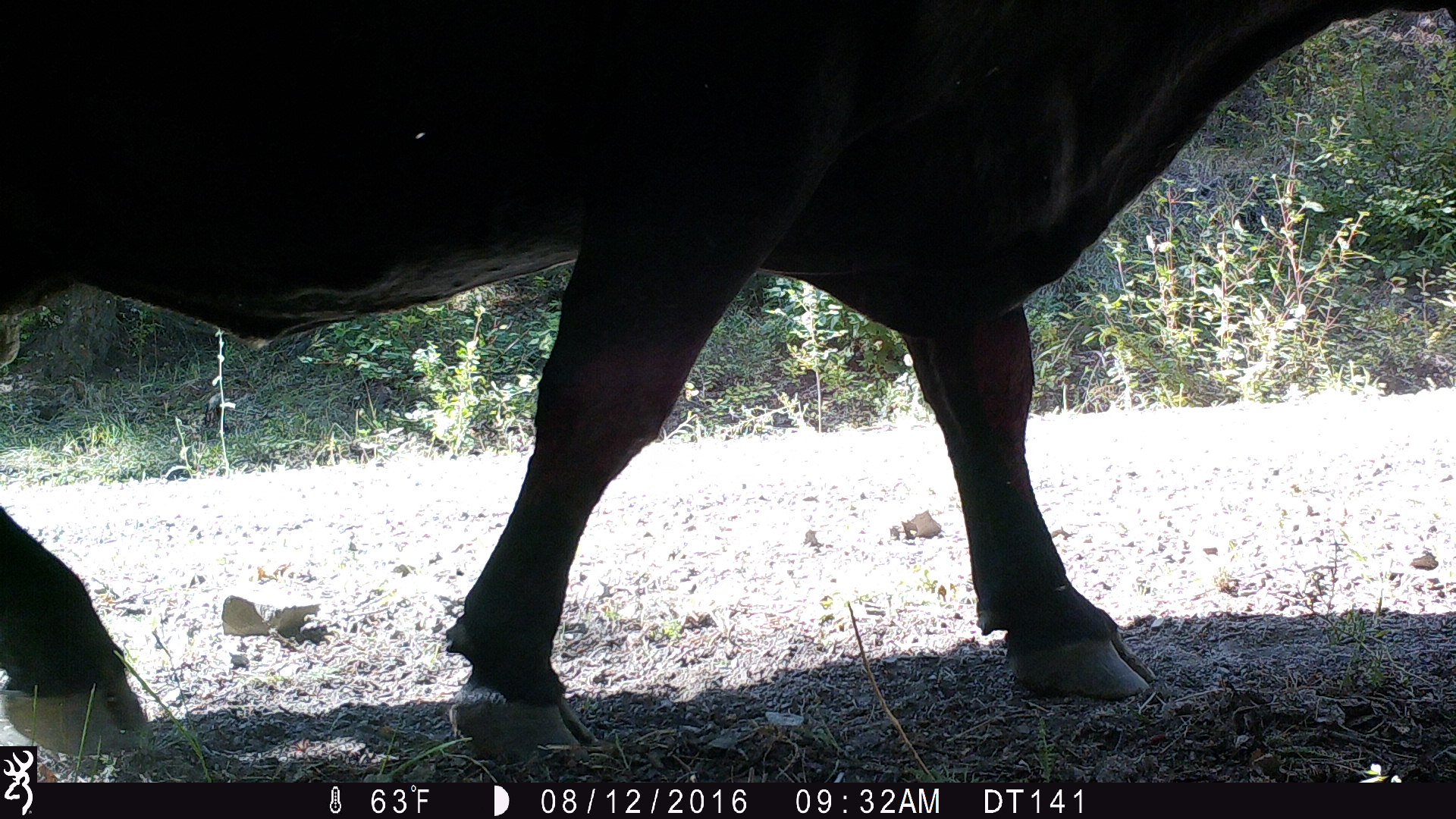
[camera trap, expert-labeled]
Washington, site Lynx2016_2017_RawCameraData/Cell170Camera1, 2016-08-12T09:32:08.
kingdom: Animalia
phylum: Chordata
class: Mammalia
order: Artiodactyla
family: Bovidae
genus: Bos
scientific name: Bos taurus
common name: domestic cattle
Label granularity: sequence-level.